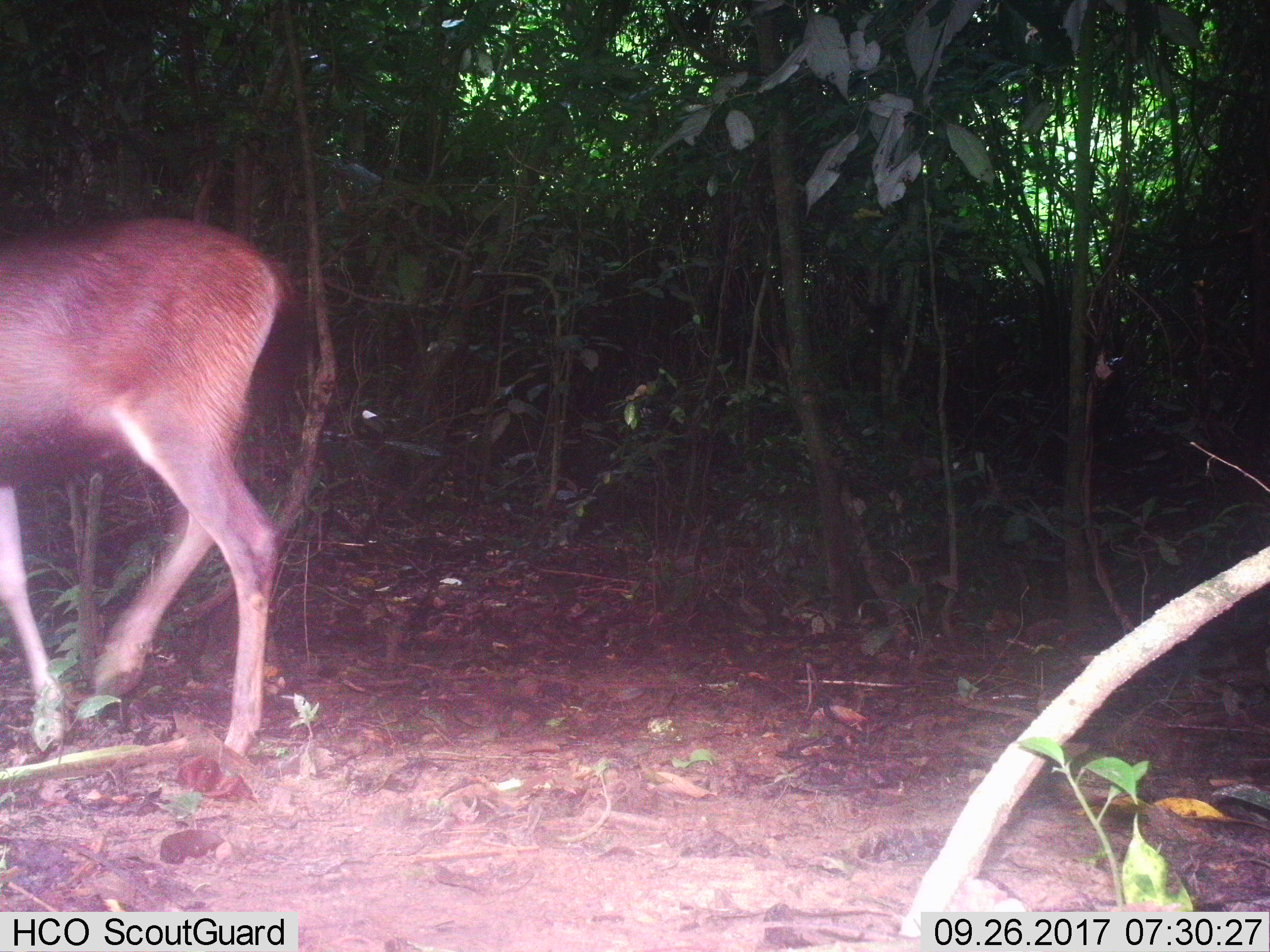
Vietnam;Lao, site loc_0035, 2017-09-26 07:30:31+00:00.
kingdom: Animalia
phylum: Chordata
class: Mammalia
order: Artiodactyla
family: Cervidae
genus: Rusa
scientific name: Rusa unicolor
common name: sambar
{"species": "sambar (Rusa unicolor)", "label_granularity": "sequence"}